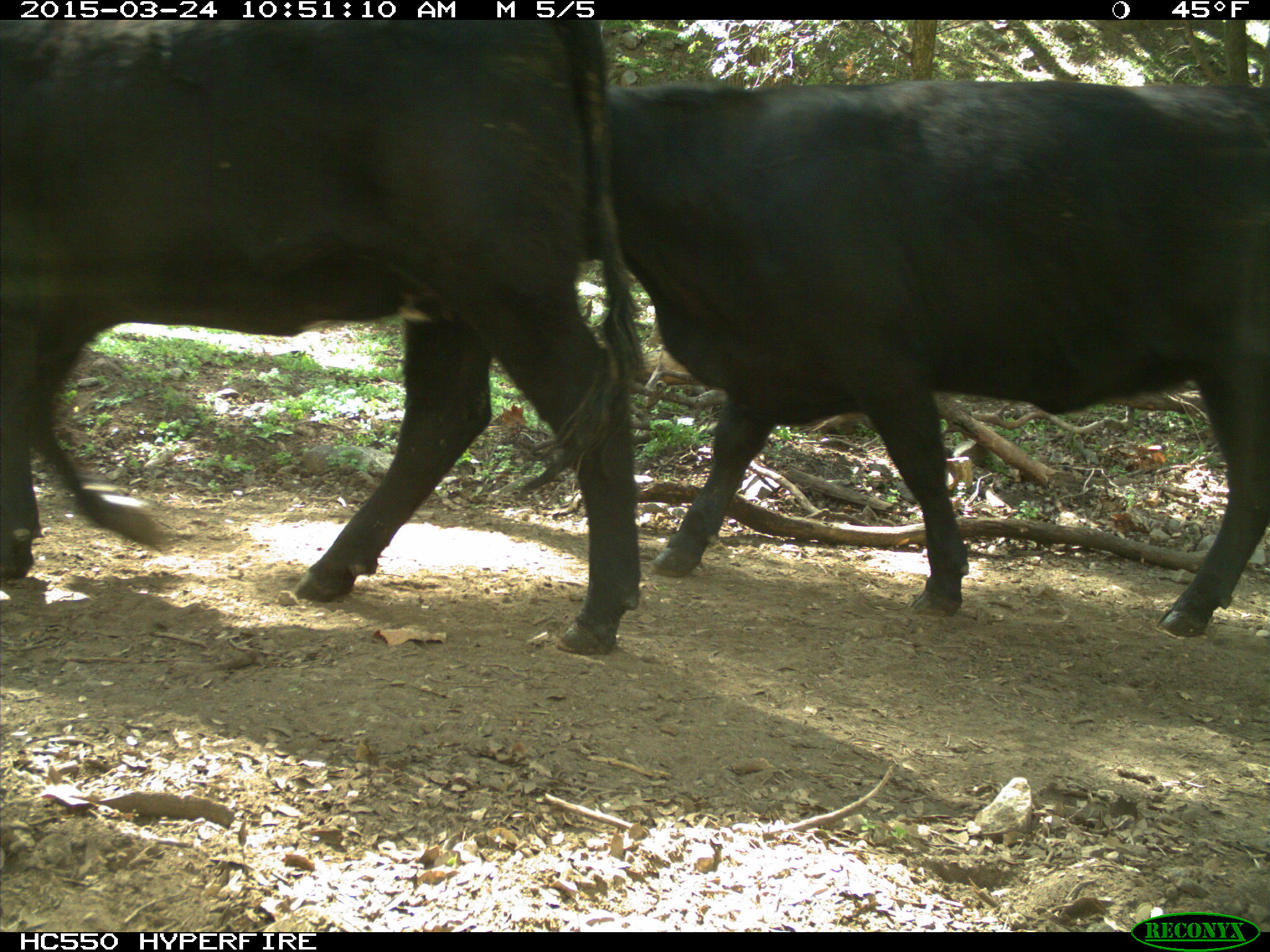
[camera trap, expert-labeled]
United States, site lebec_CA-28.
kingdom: Animalia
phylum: Chordata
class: Mammalia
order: Artiodactyla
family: Bovidae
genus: Bos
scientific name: Bos taurus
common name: domestic cow